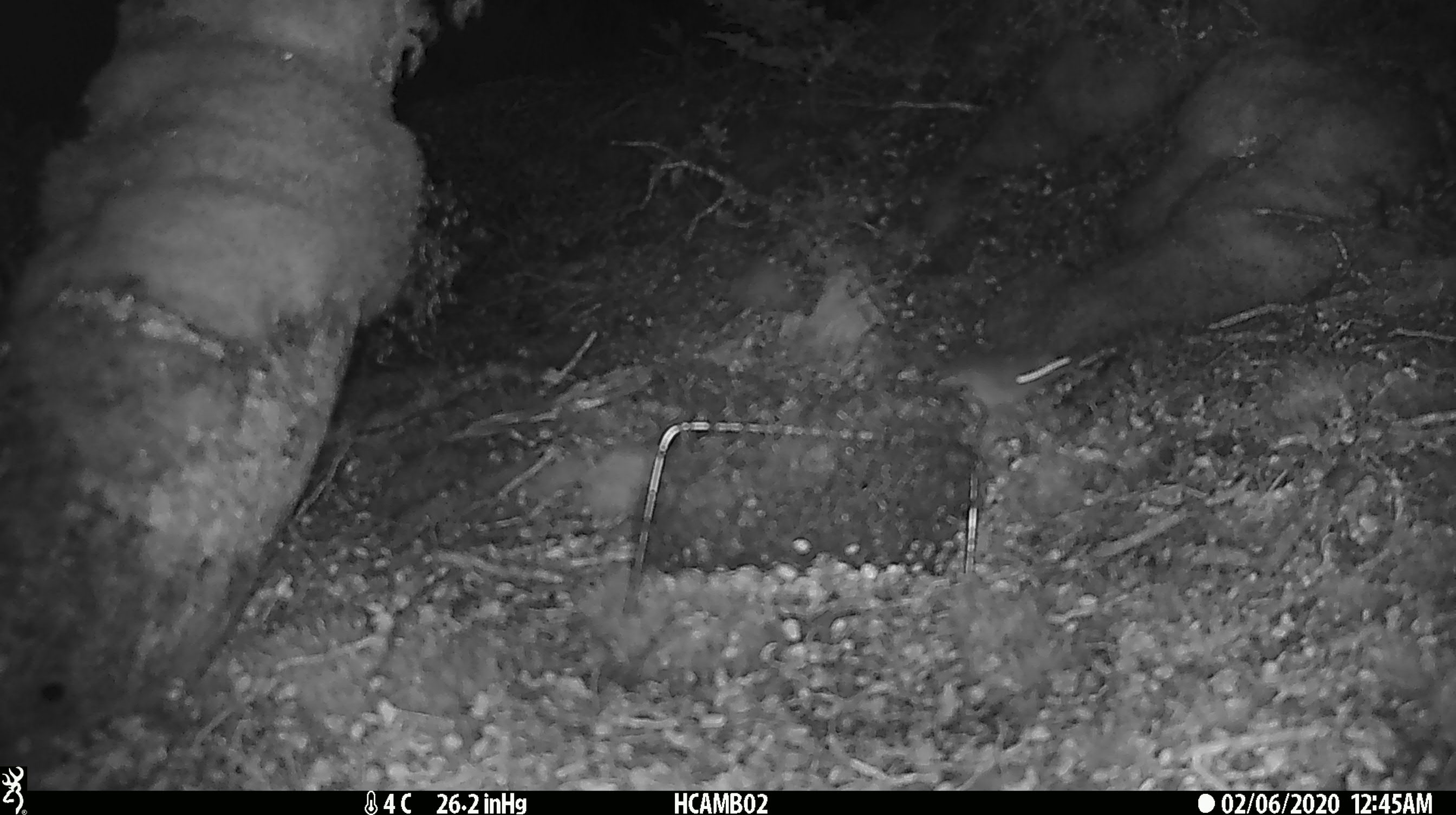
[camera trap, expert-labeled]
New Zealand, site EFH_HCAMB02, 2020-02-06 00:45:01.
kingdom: Animalia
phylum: Chordata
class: Mammalia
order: Rodentia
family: Muridae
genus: Mus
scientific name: Mus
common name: mouse